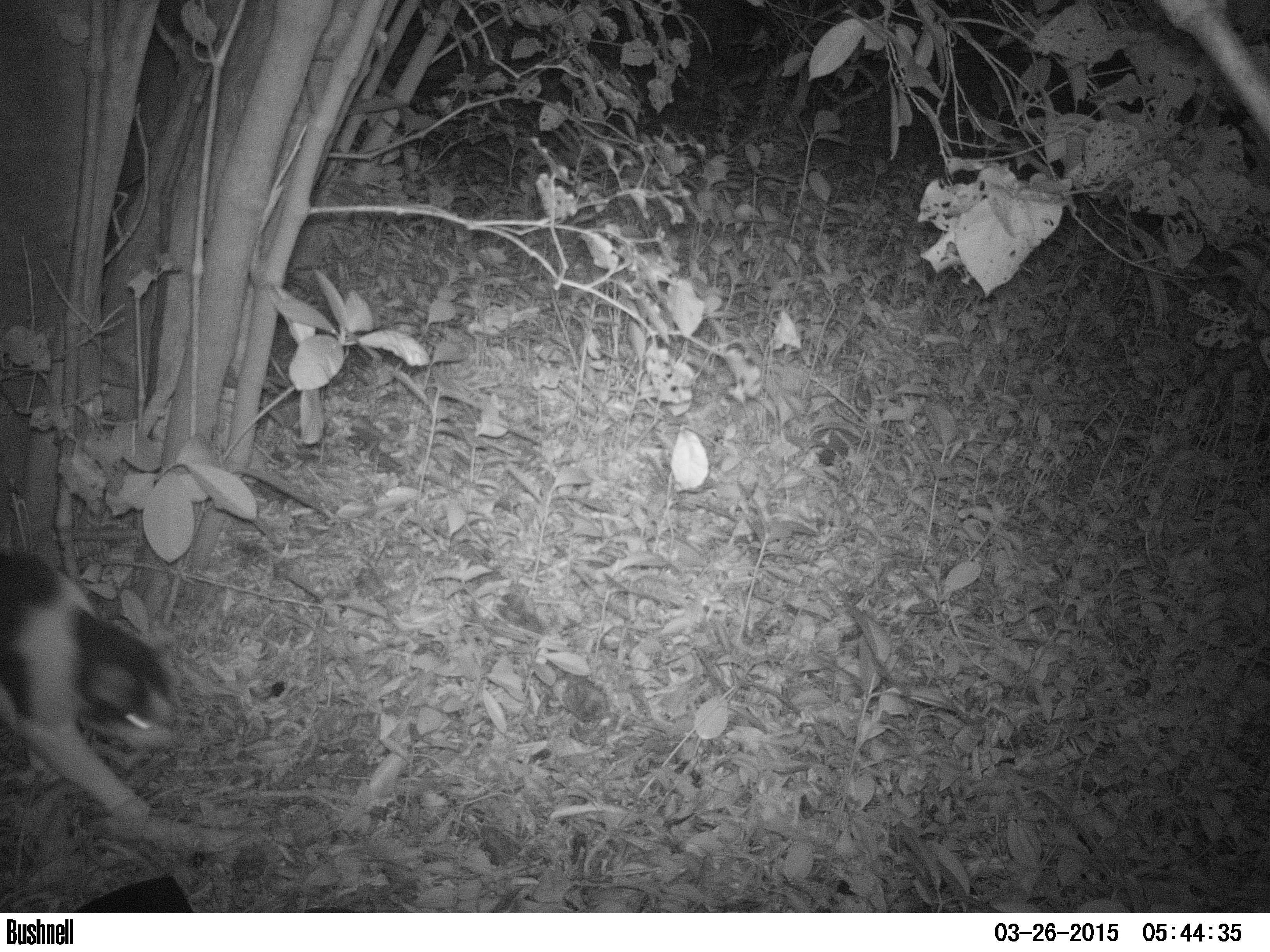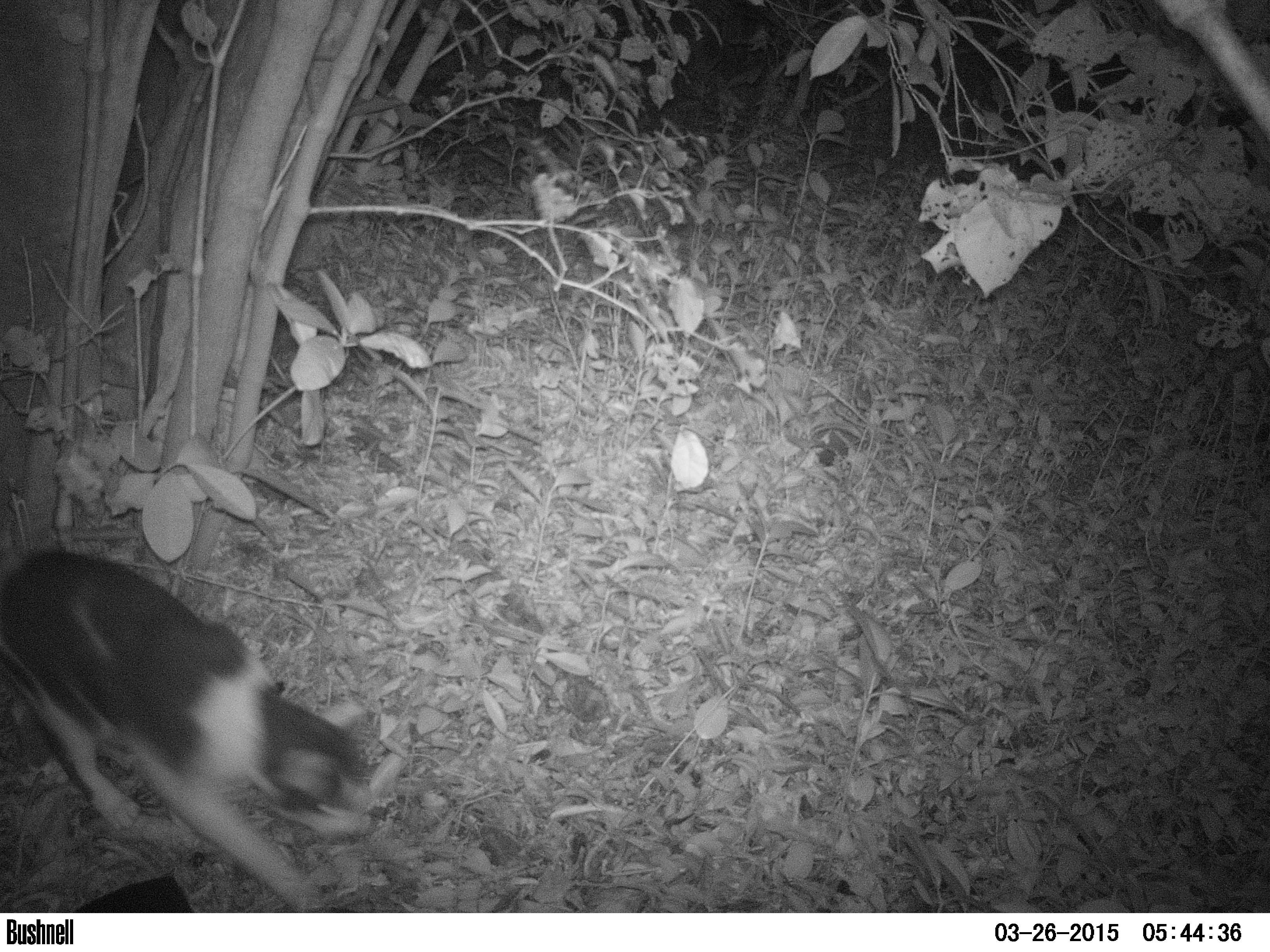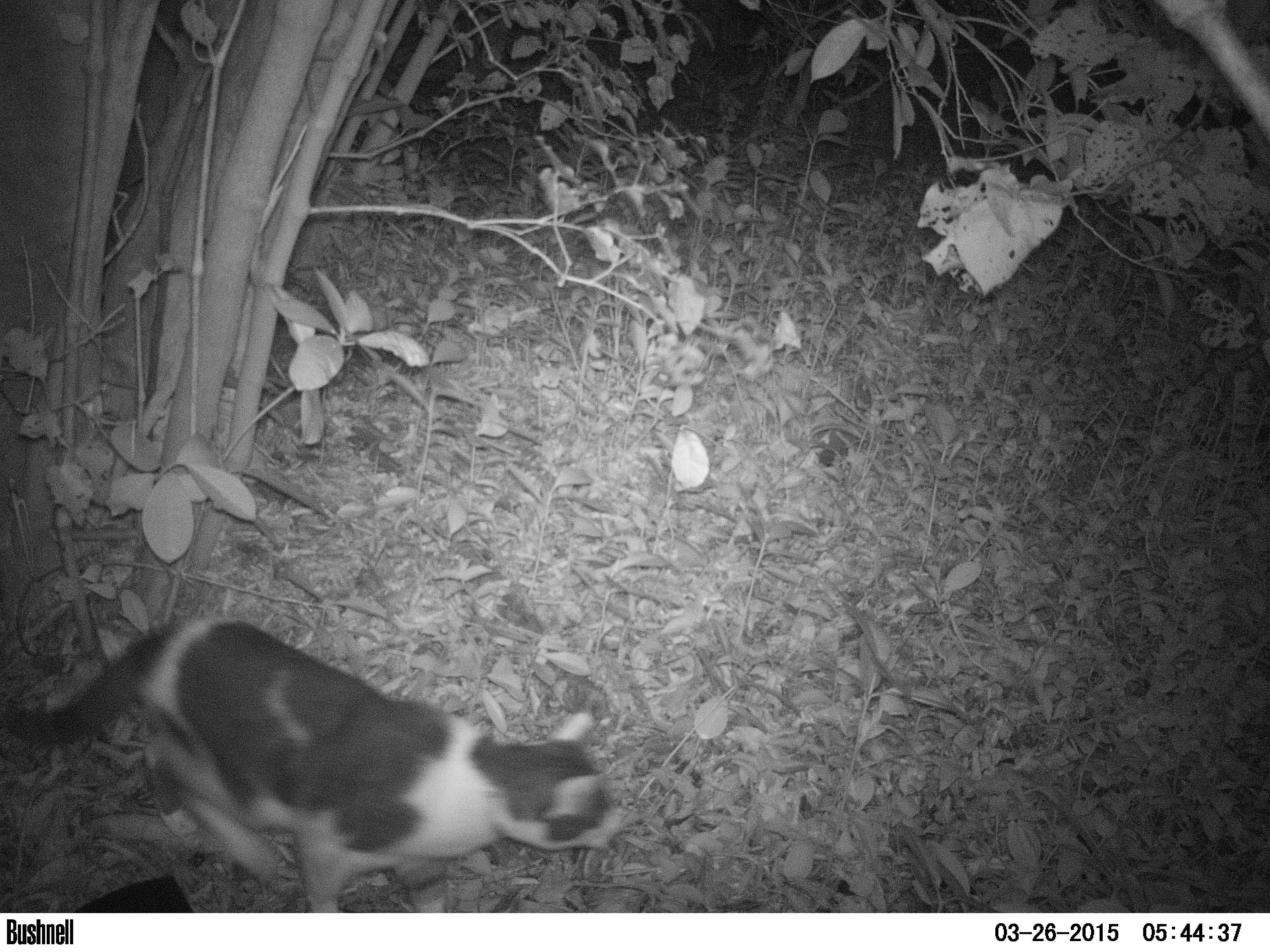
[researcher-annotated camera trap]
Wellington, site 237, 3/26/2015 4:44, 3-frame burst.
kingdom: Animalia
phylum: Chordata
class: Mammalia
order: Carnivora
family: Felidae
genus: Felis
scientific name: Felis catus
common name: cat